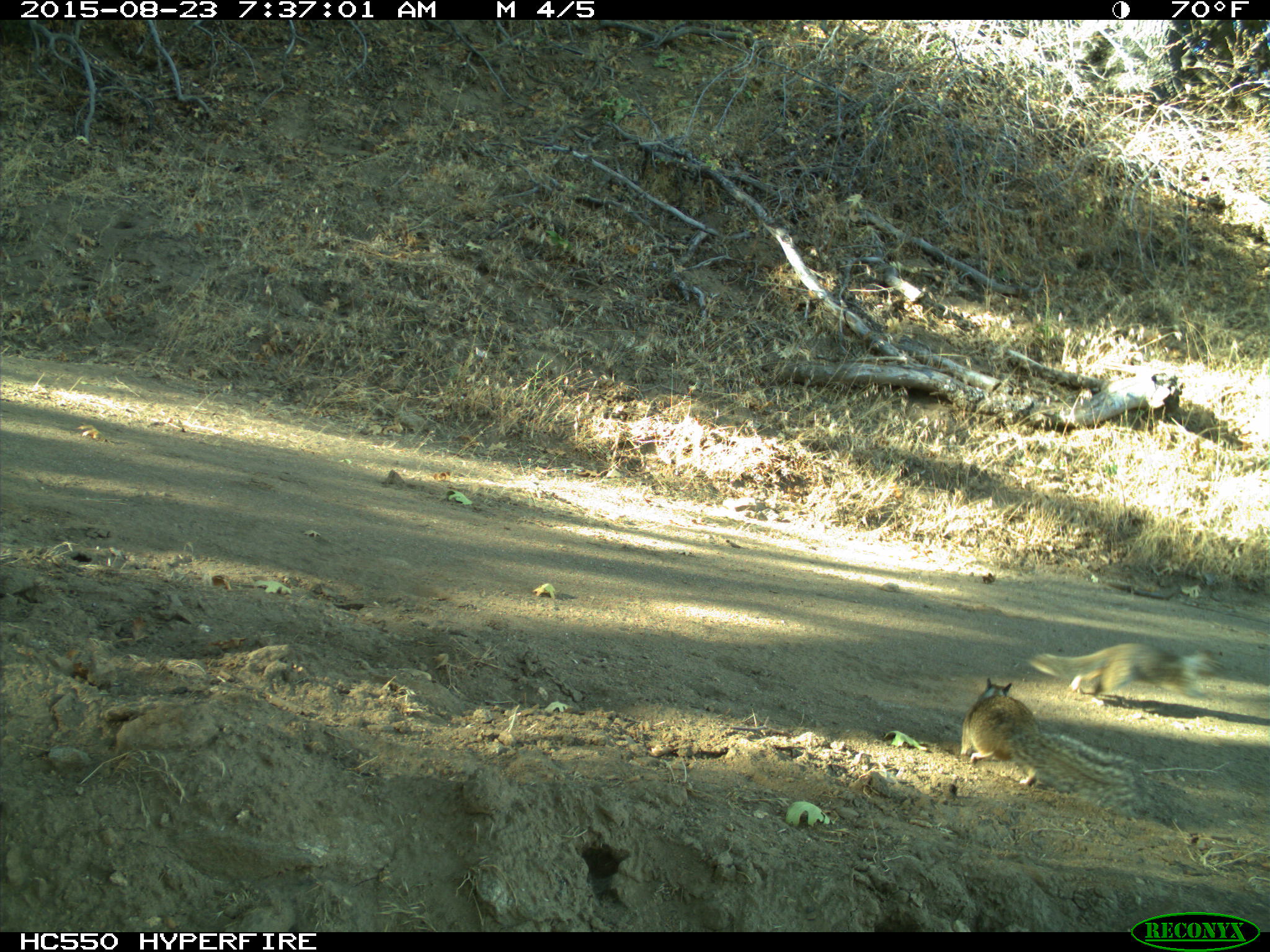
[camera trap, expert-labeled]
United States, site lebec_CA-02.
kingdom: Animalia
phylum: Chordata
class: Mammalia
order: Rodentia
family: Sciuridae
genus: Otospermophilus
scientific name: Otospermophilus beecheyi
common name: california ground squirrel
Otospermophilus beecheyi (california ground squirrel).